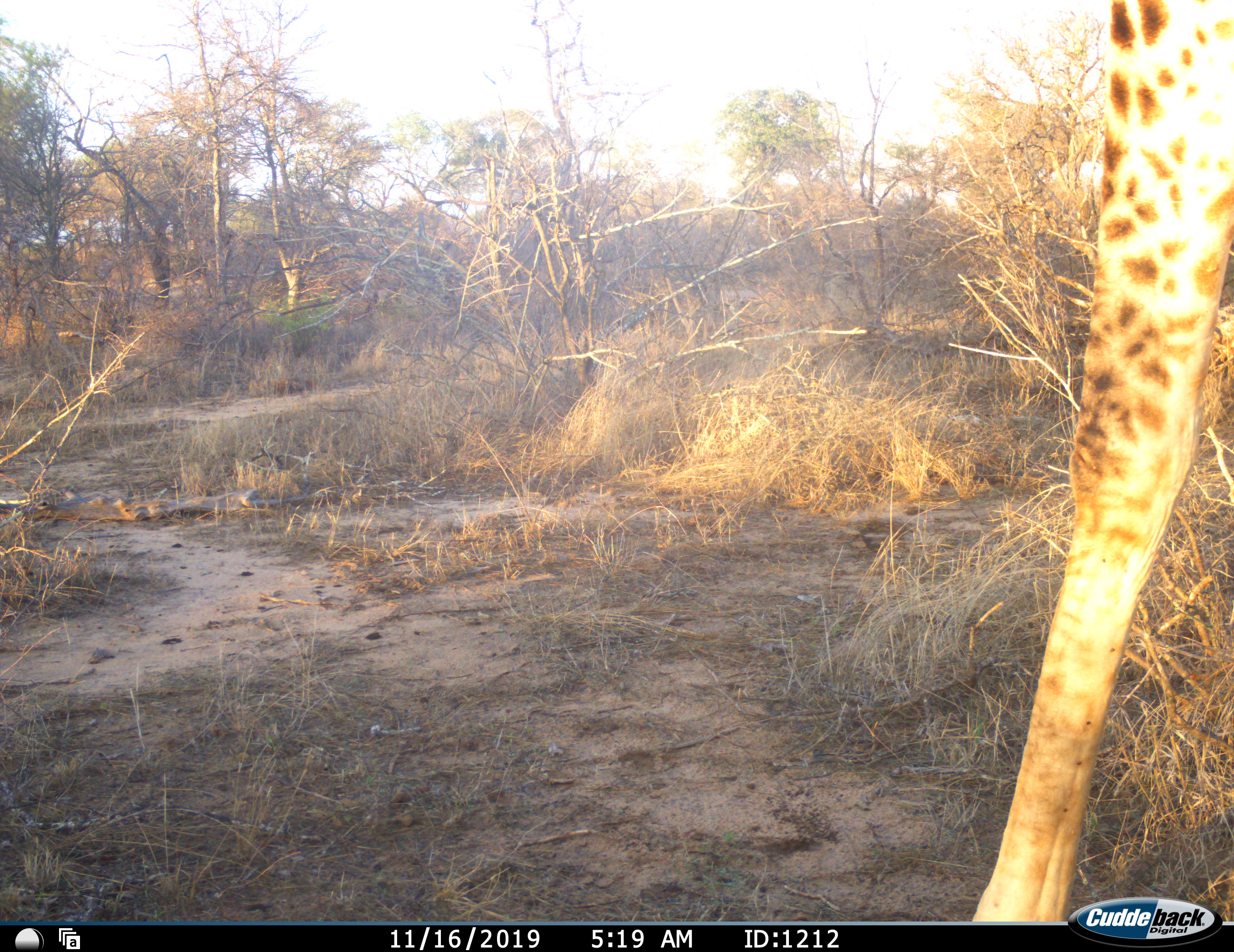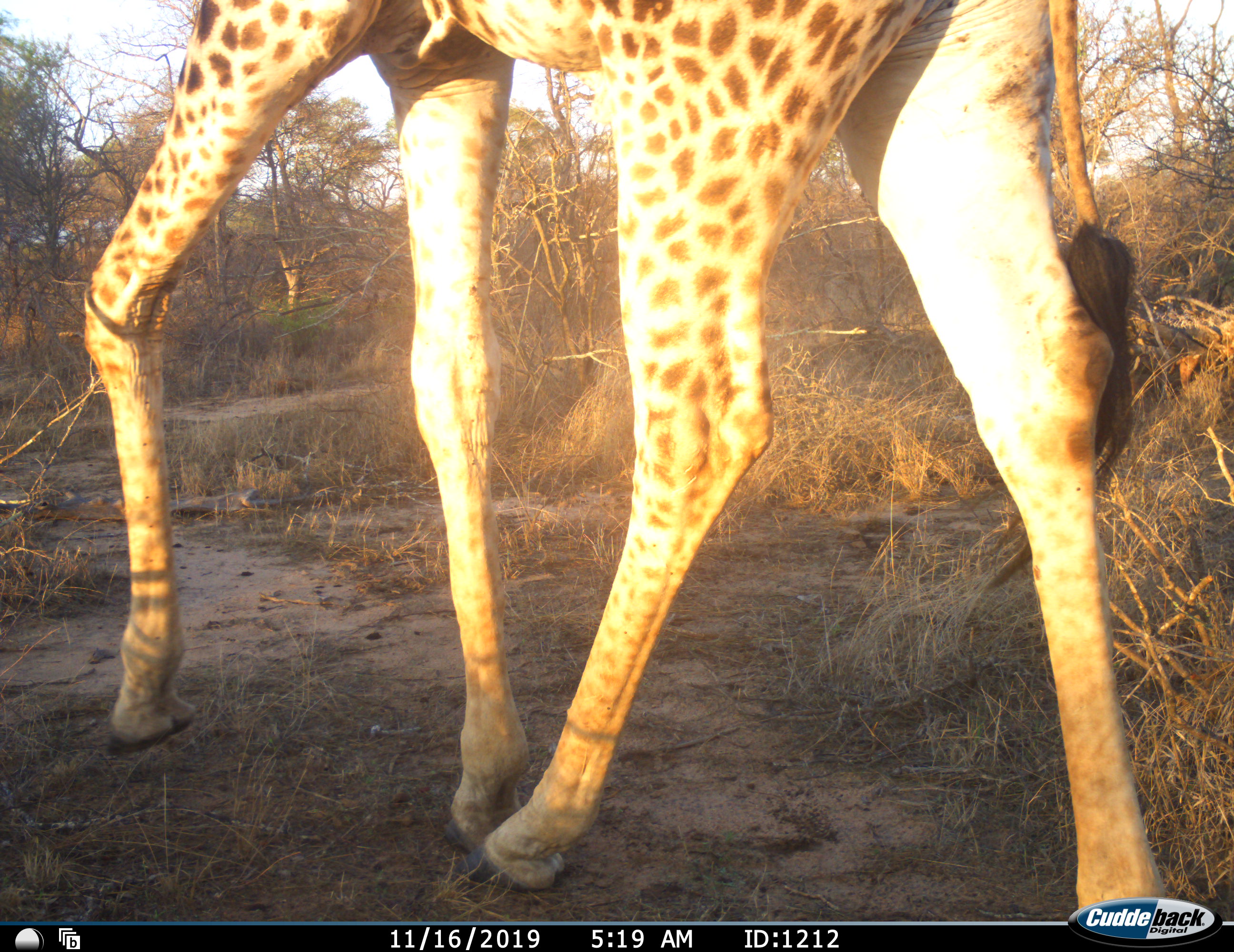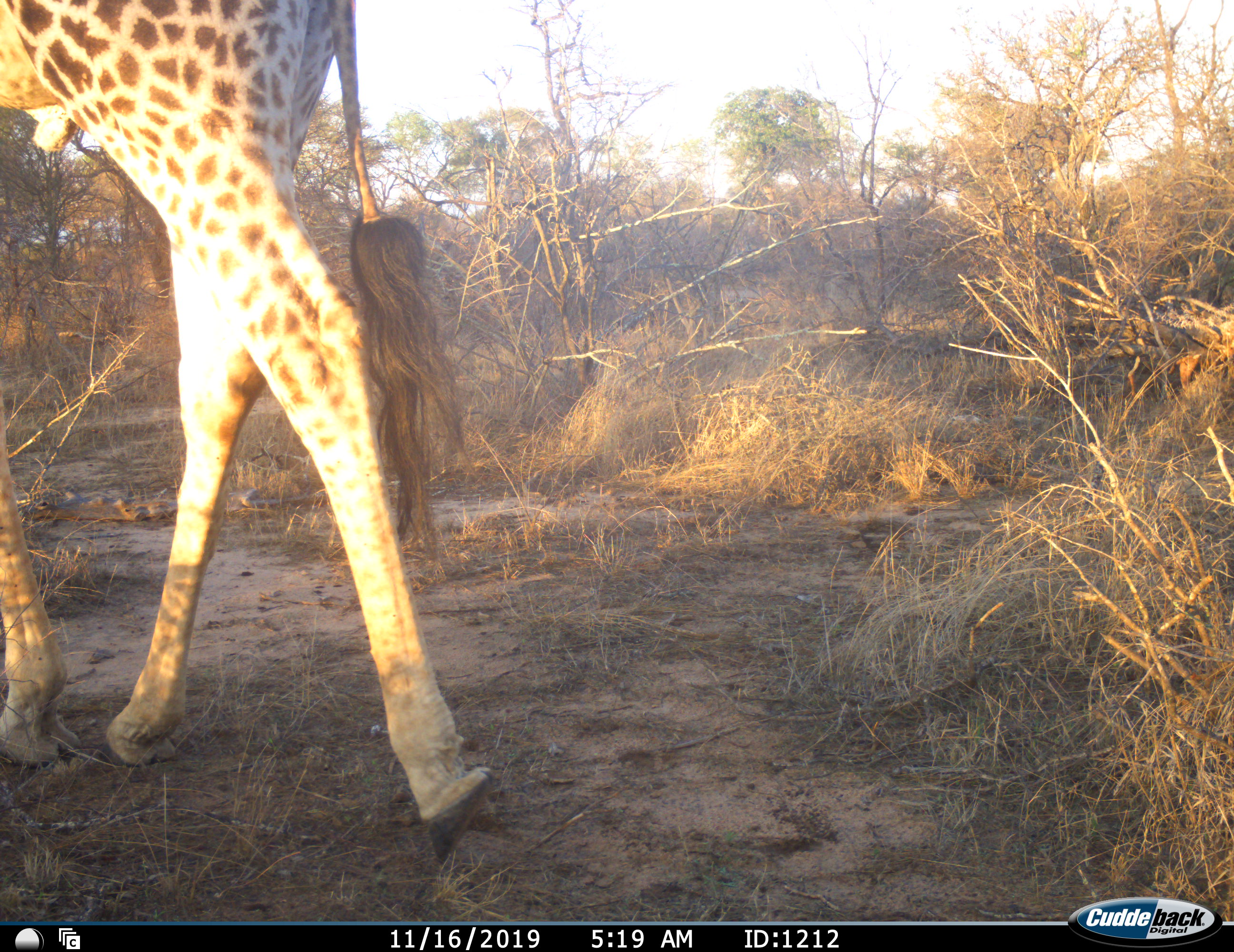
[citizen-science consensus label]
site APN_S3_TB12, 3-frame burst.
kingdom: Animalia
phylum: Chordata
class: Mammalia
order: Artiodactyla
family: Giraffidae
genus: Giraffa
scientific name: Giraffa camelopardalis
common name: giraffe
Giraffe (Giraffa camelopardalis), count 1. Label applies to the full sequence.